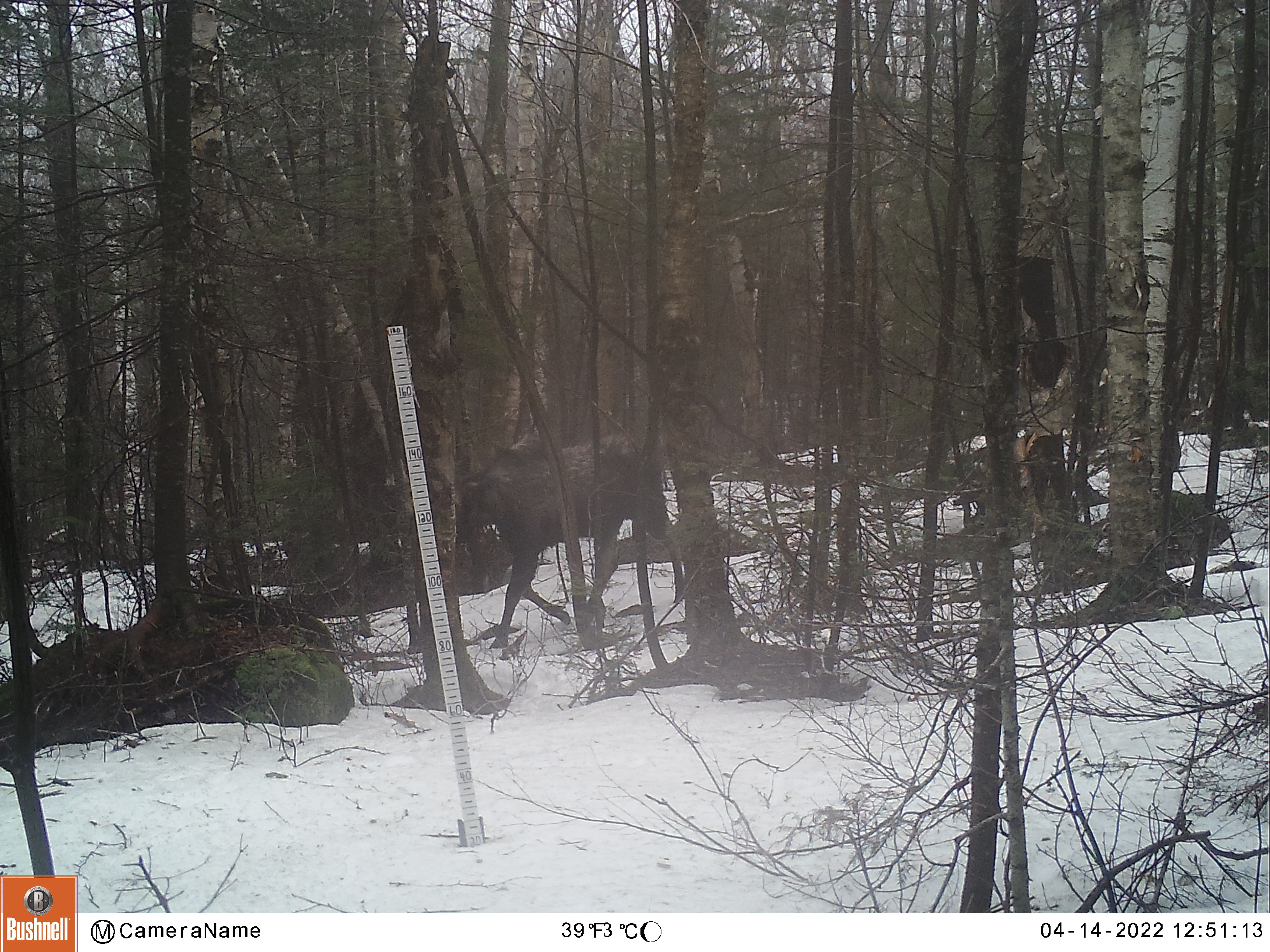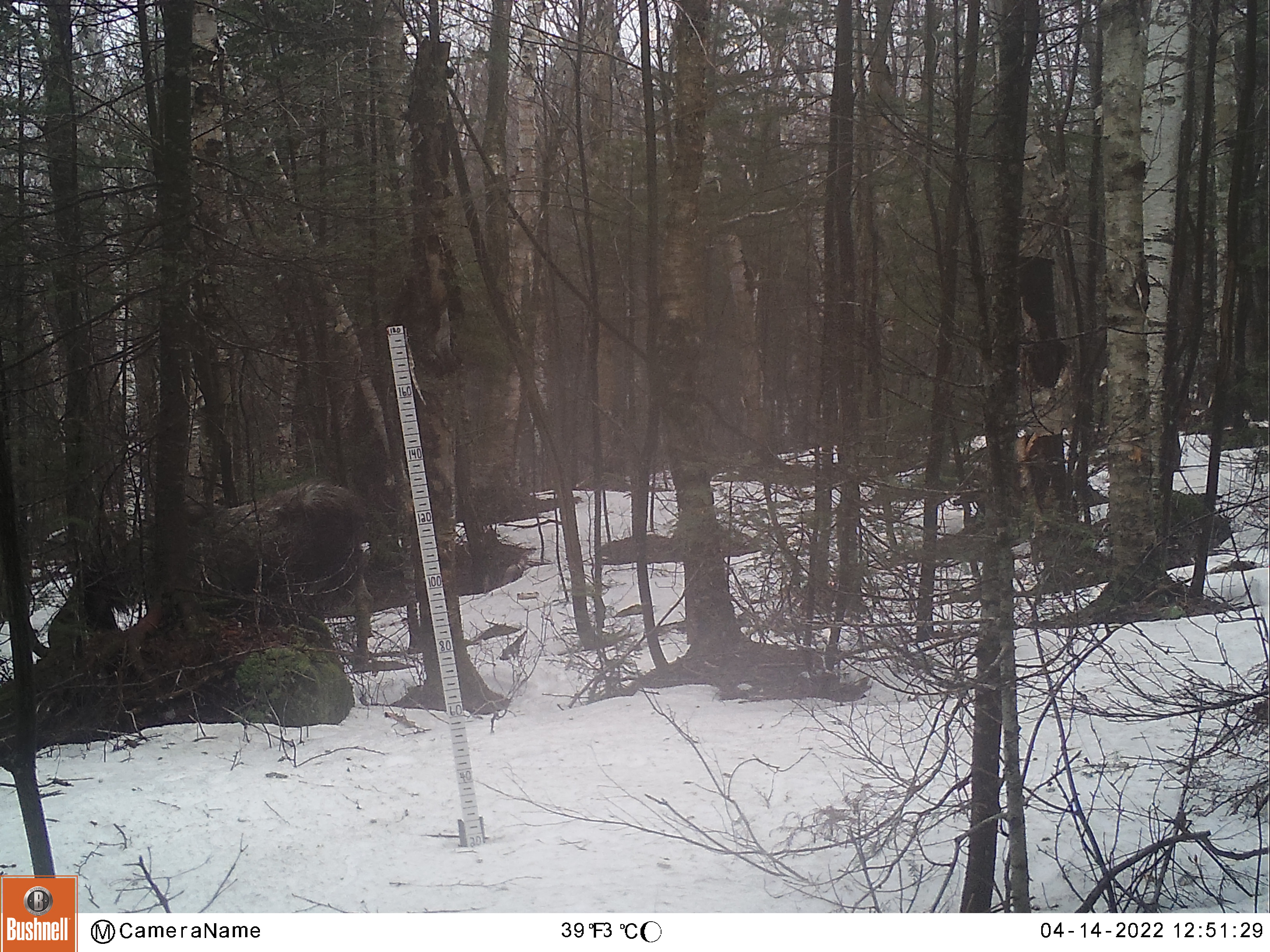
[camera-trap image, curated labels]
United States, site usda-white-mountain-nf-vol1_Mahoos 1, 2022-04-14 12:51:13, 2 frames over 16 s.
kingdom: Animalia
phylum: Chordata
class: Mammalia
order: Artiodactyla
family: Cervidae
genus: Alces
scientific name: Alces alces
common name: moose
Moose (Alces alces).